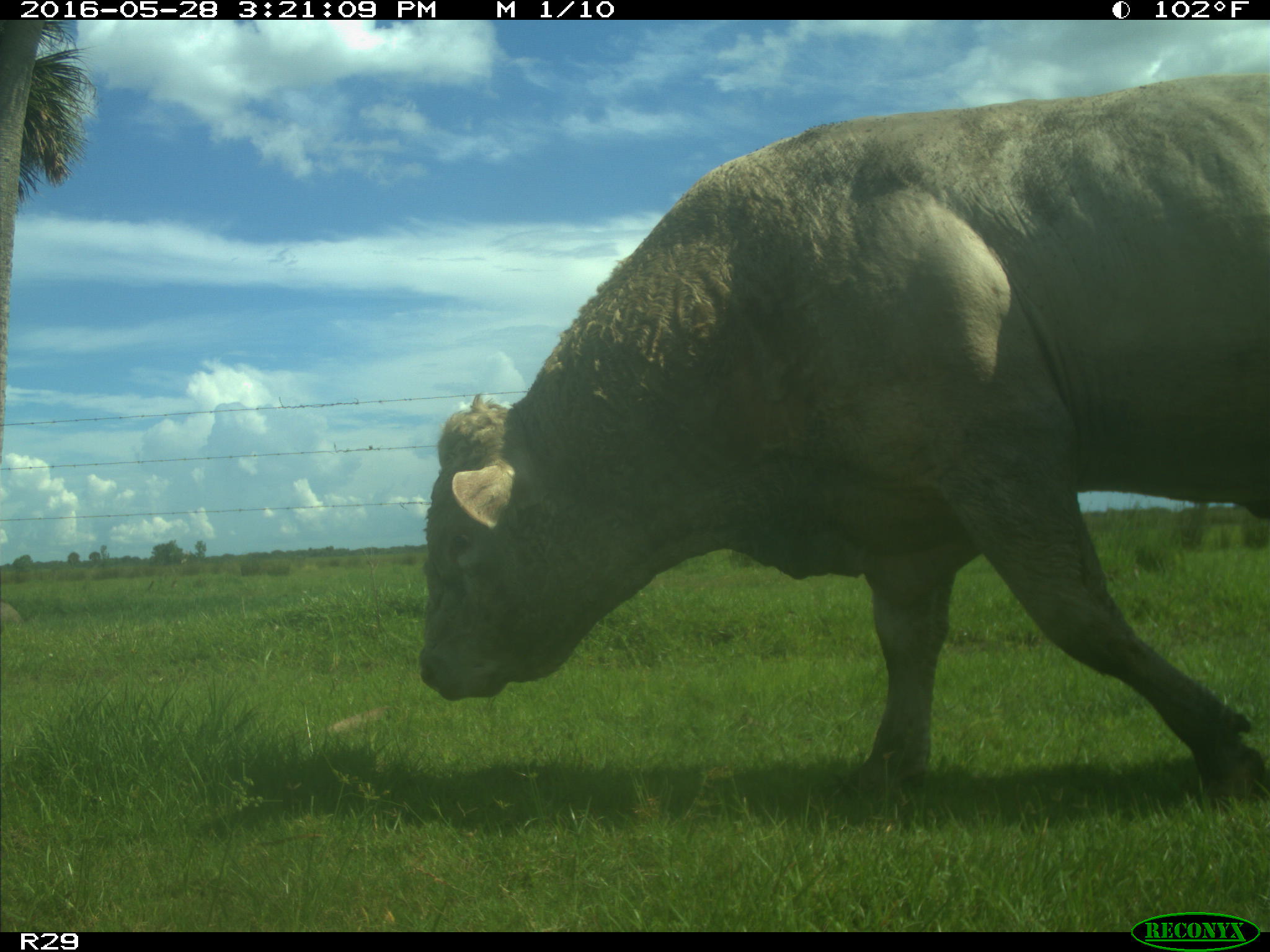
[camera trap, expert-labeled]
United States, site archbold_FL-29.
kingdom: Animalia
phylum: Chordata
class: Mammalia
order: Artiodactyla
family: Bovidae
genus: Bos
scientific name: Bos taurus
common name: domestic cow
Bos taurus (domestic cow).